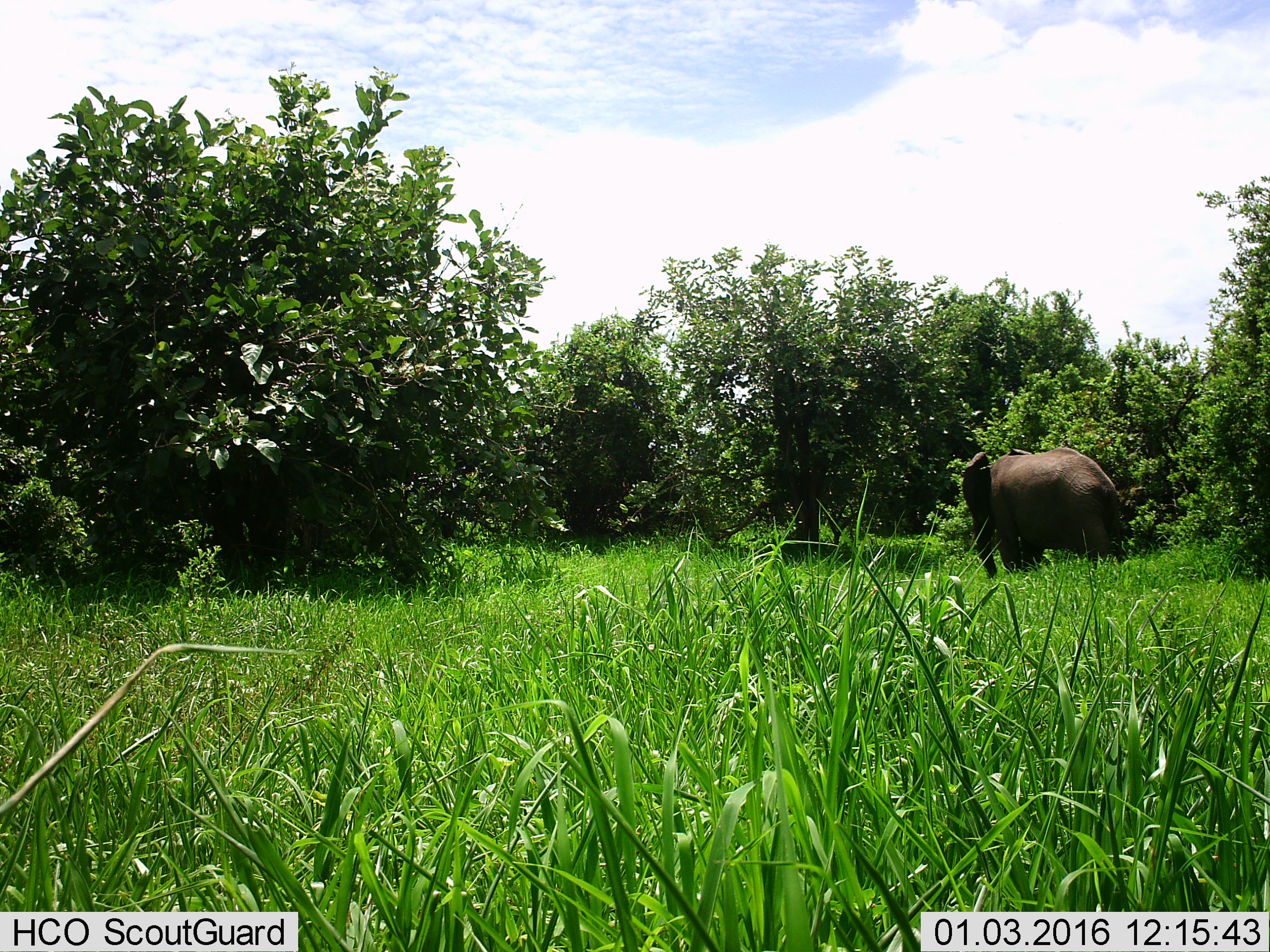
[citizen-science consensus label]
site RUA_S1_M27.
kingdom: Animalia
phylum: Chordata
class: Mammalia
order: Proboscidea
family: Elephantidae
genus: Loxodonta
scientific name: Loxodonta africana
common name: african bush elephant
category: elephant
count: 1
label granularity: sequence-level